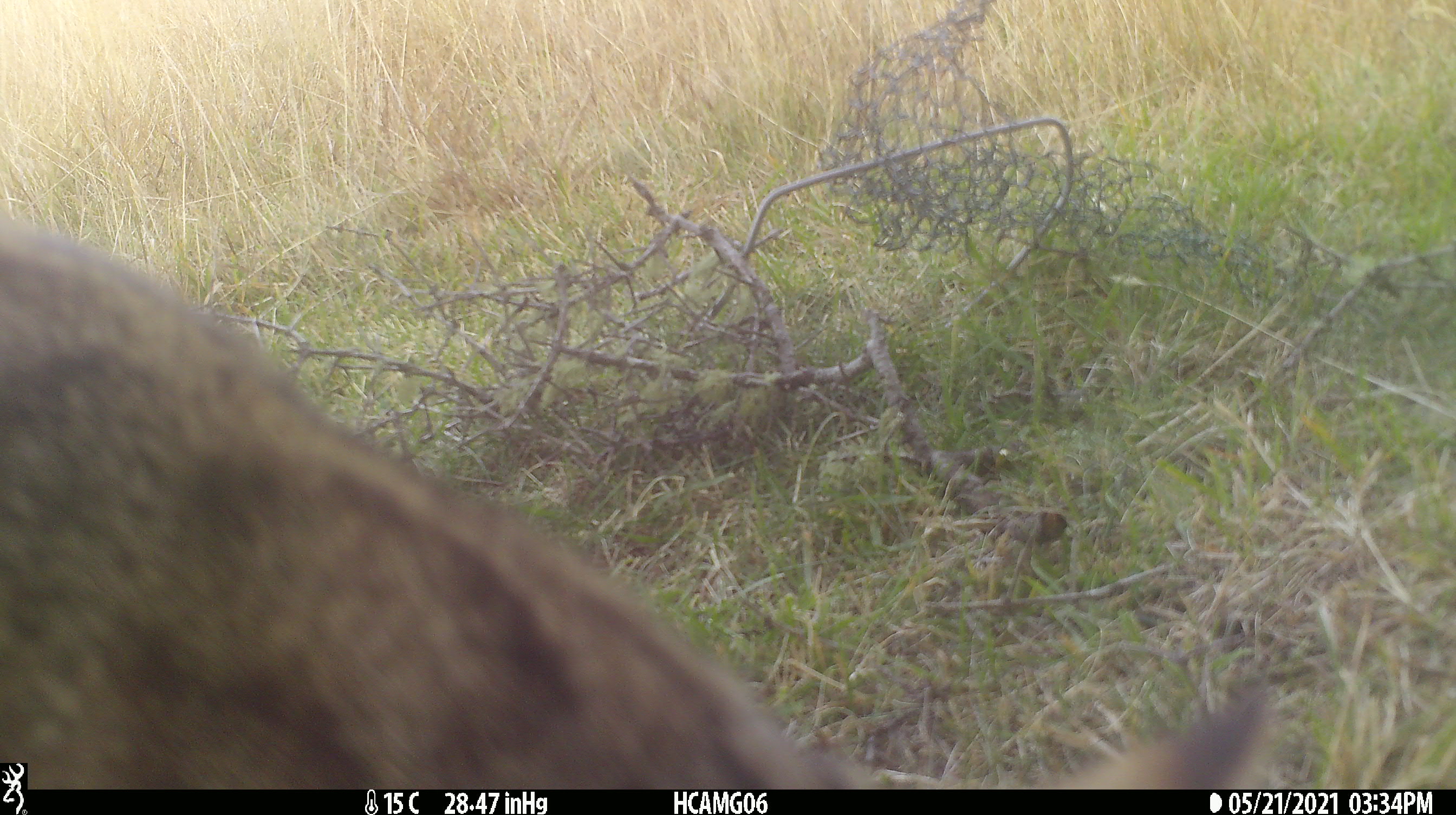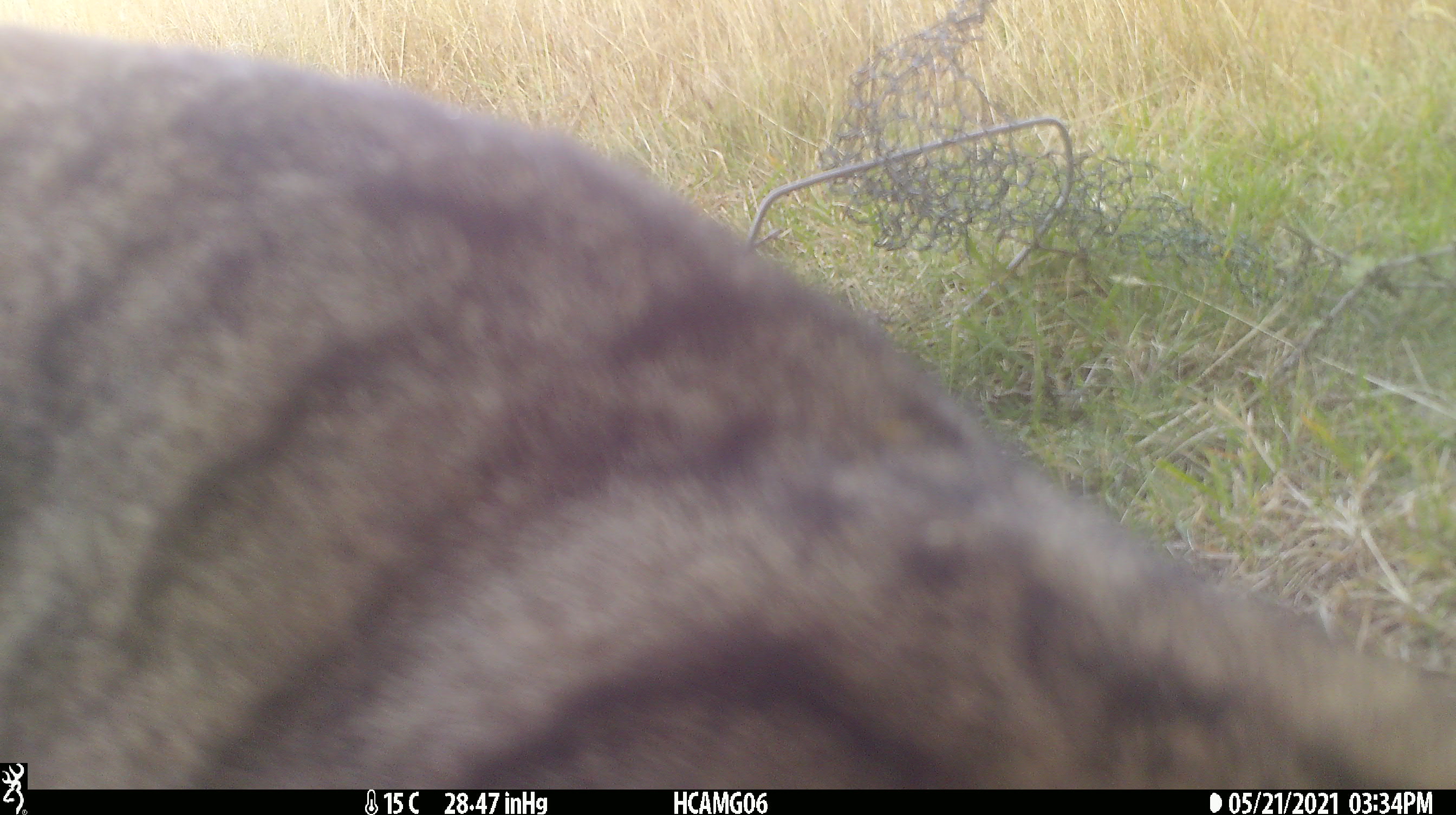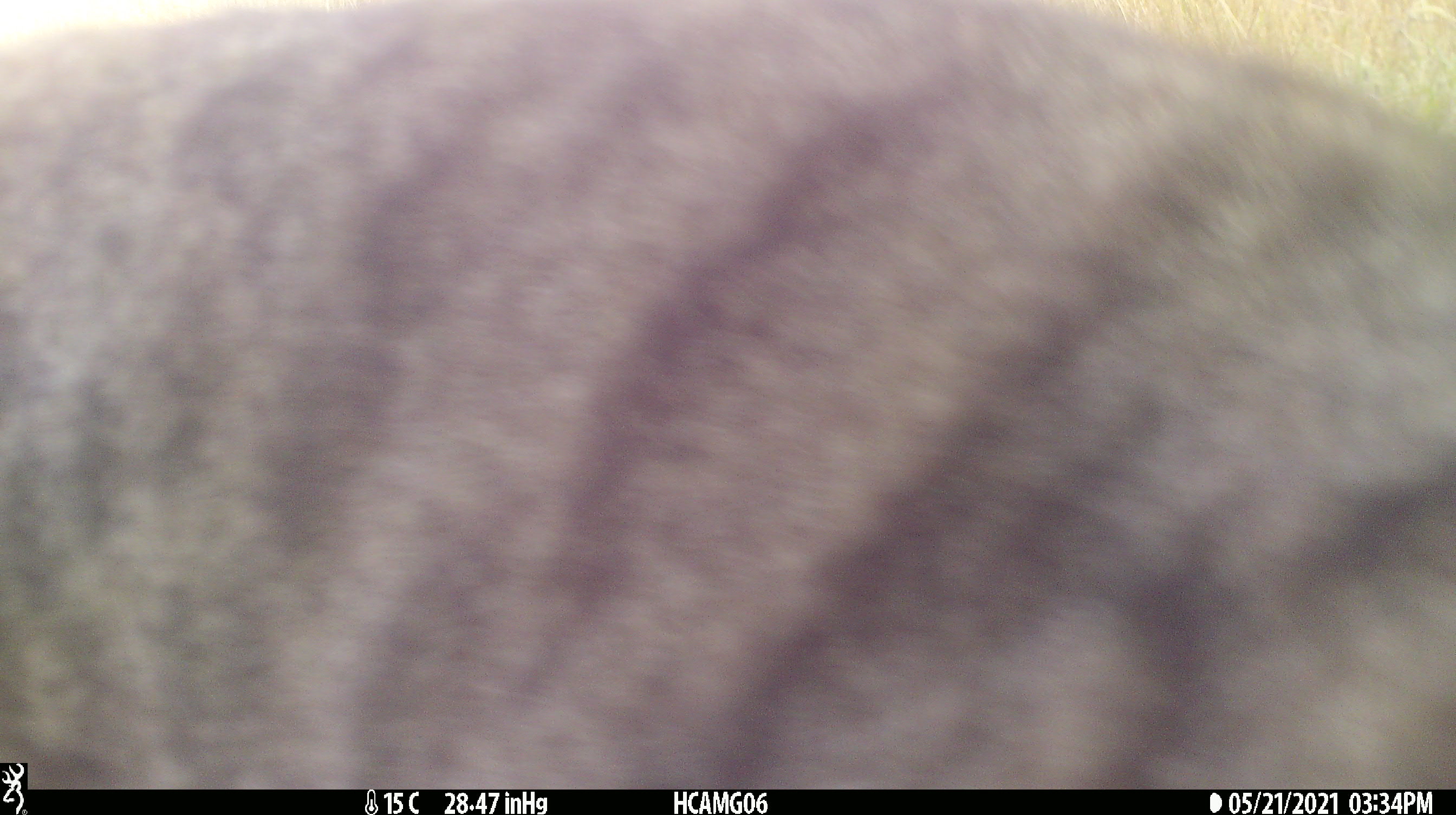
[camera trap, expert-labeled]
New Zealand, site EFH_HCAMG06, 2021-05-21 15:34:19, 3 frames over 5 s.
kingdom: Animalia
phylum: Chordata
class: Mammalia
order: Carnivora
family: Felidae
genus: Felis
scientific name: Felis catus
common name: domestic cat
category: cat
Cat (domestic cat) (Felis catus).